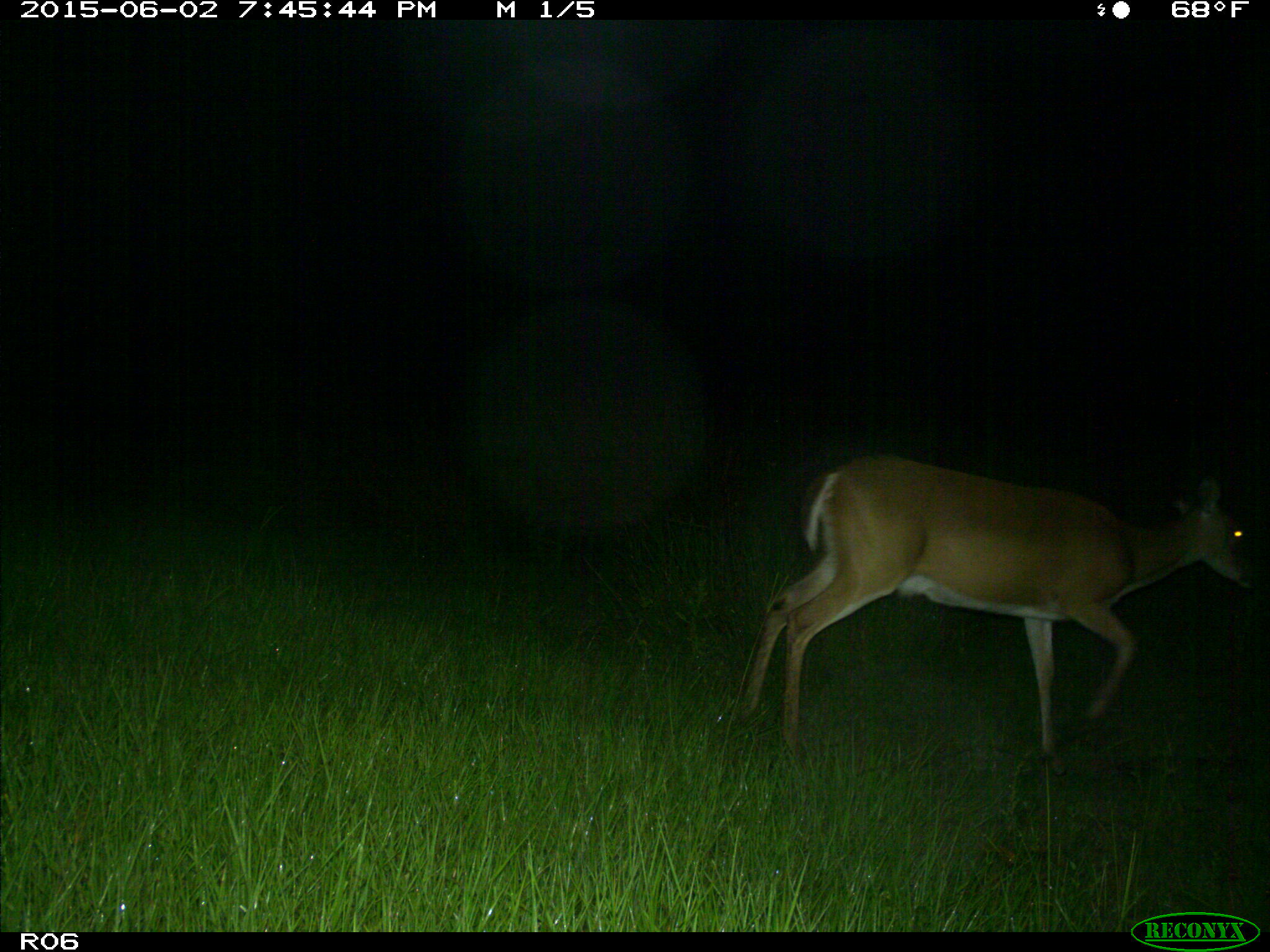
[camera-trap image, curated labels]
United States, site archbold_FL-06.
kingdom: Animalia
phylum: Chordata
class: Mammalia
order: Artiodactyla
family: Cervidae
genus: Odocoileus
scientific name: Odocoileus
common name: deer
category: unidentified deer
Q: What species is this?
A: Unidentified deer (deer) (Odocoileus).